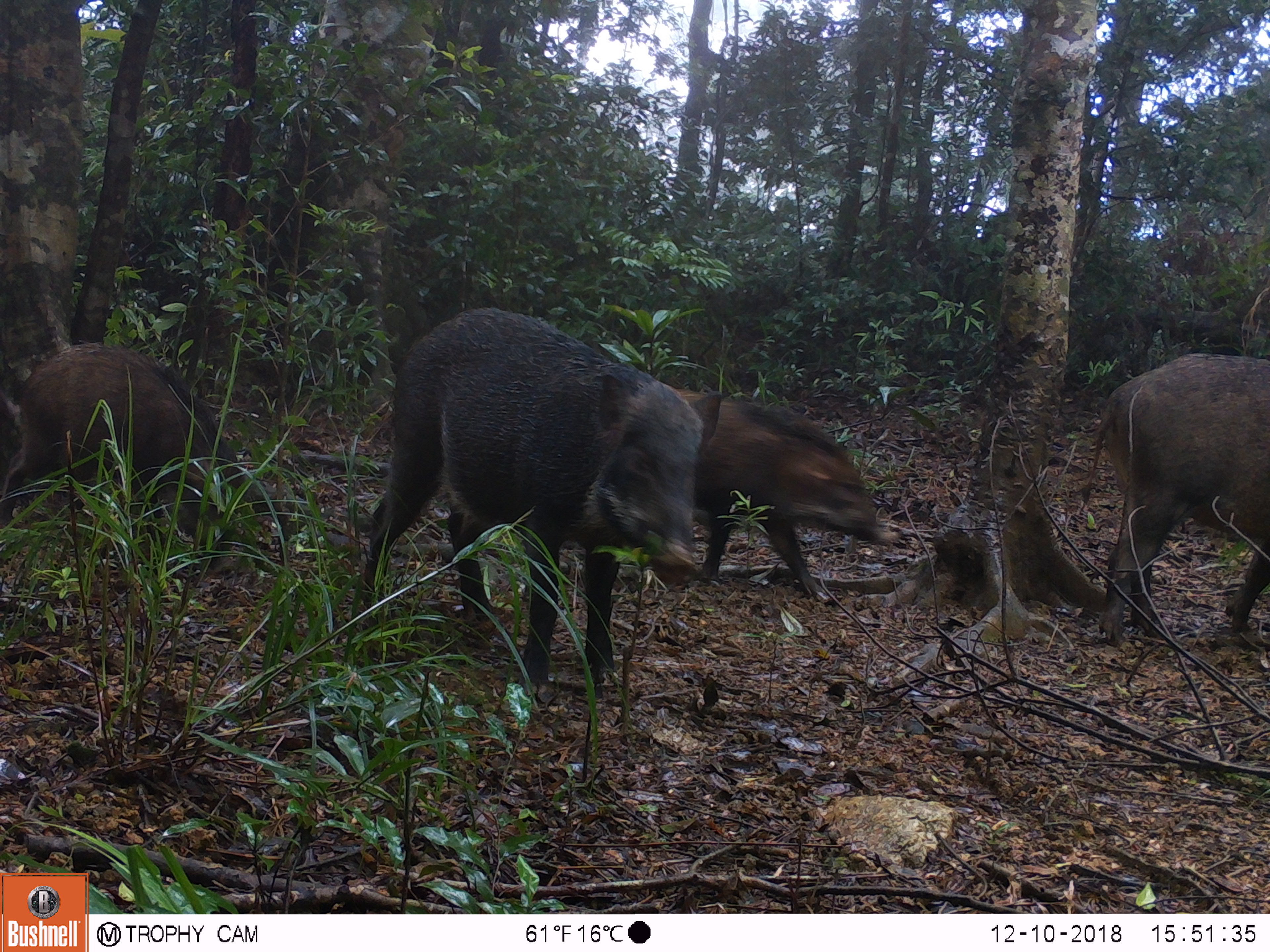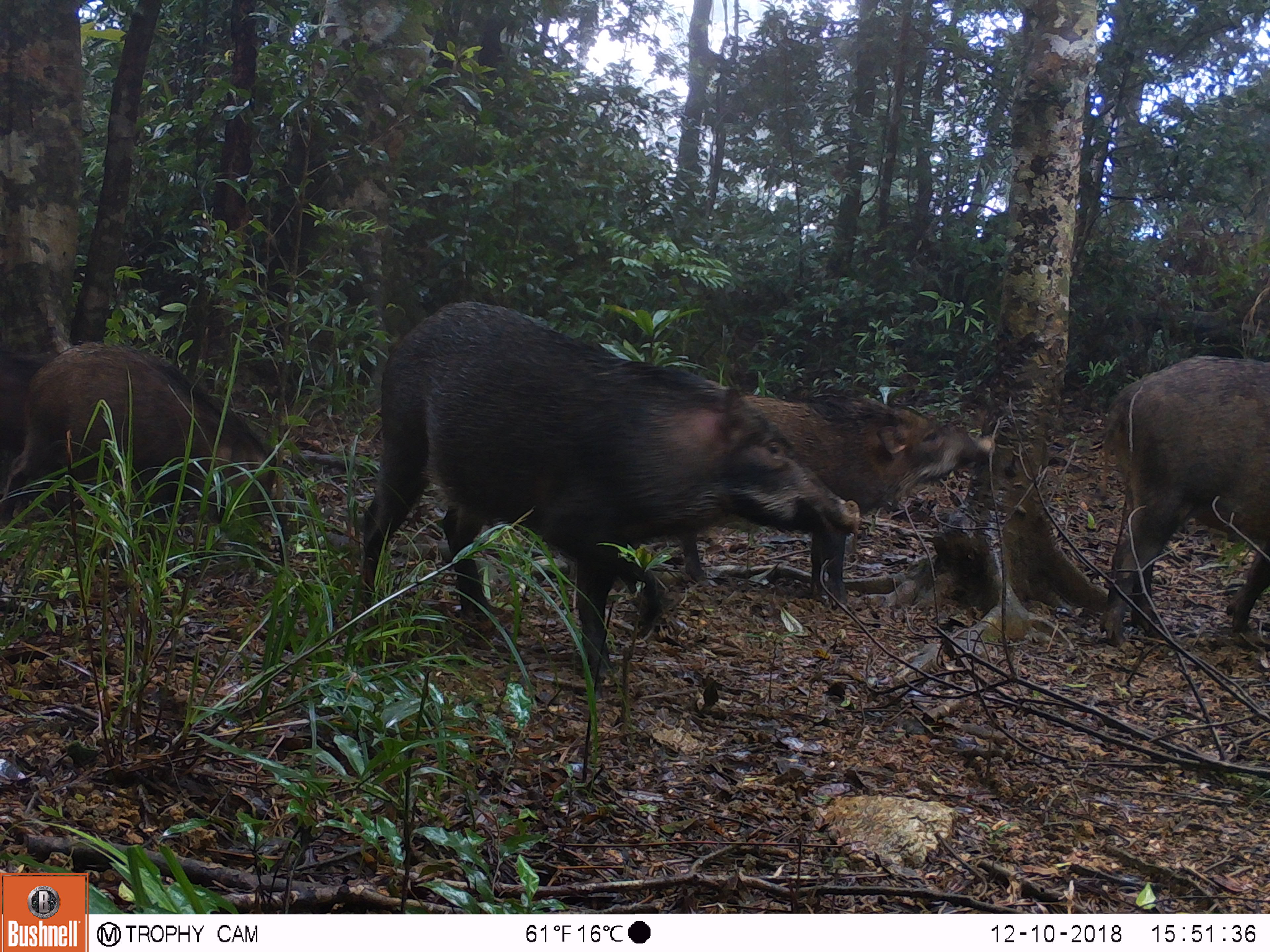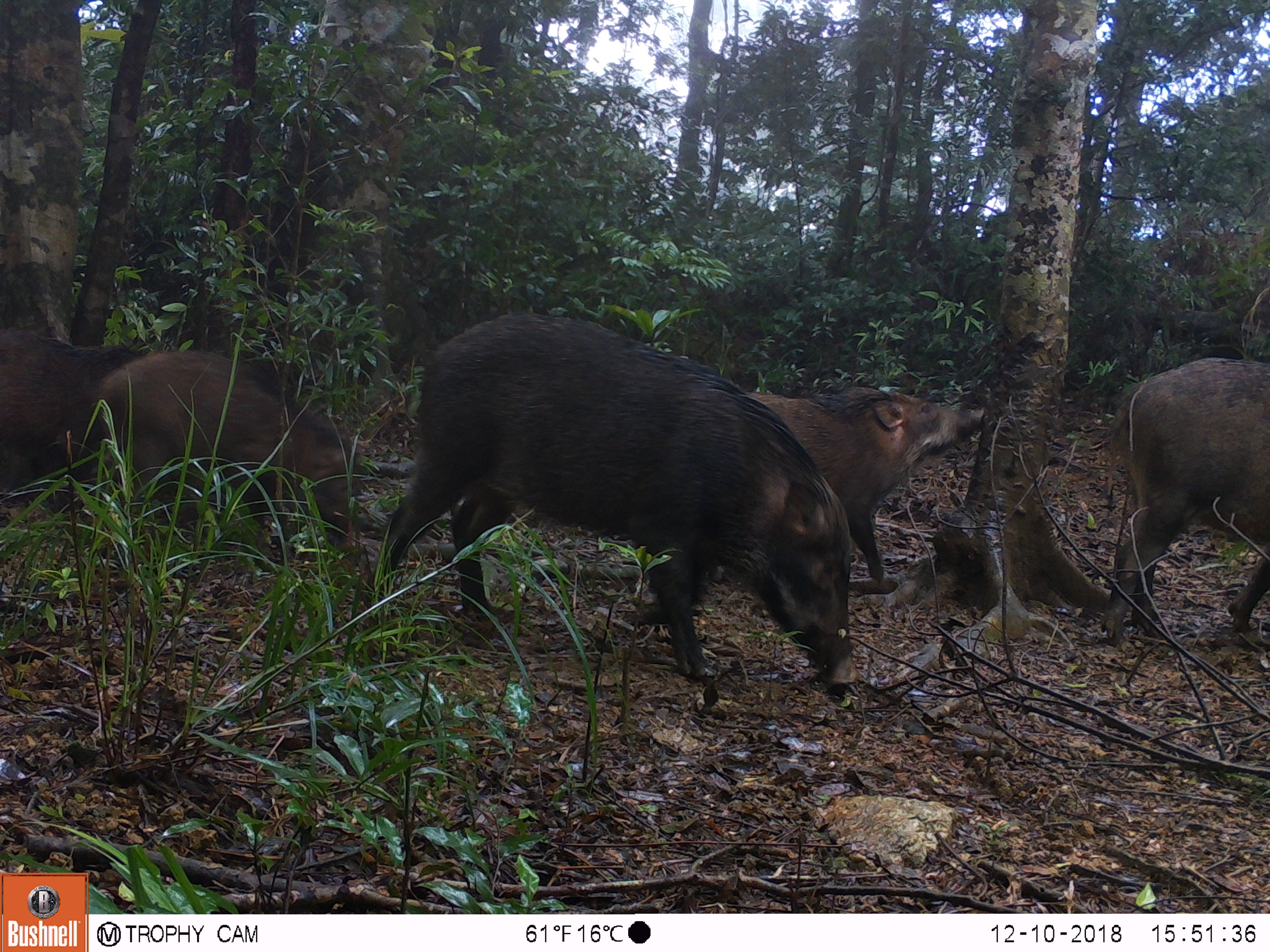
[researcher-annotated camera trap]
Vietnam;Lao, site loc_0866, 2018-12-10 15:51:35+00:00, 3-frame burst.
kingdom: Animalia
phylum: Chordata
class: Mammalia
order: Artiodactyla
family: Suidae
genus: Sus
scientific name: Sus scrofa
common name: eurasian wild pig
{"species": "eurasian wild pig (Sus scrofa)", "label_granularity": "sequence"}